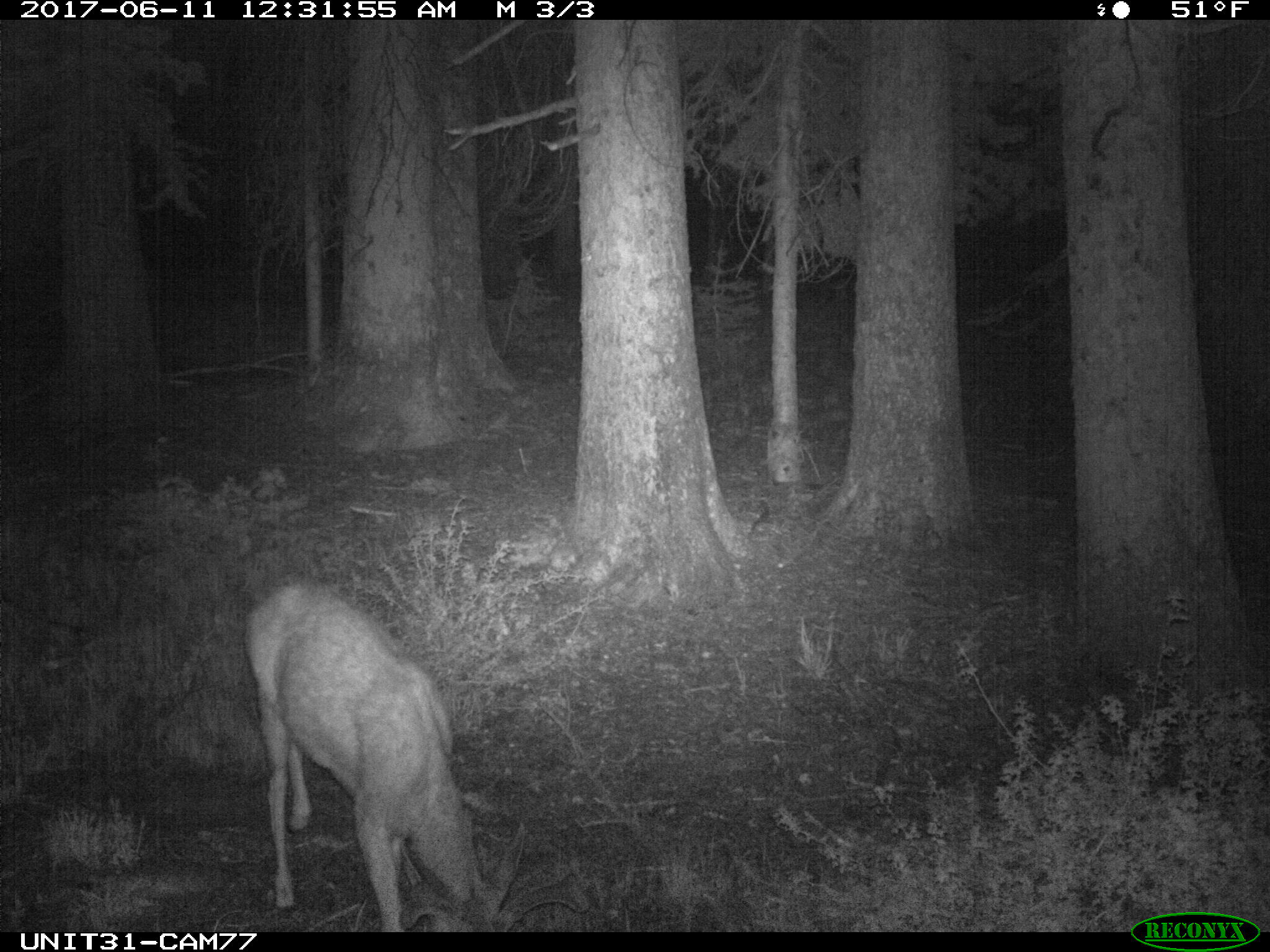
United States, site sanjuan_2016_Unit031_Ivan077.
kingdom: Animalia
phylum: Chordata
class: Mammalia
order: Artiodactyla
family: Cervidae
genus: Odocoileus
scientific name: Odocoileus hemionus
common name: mule deer